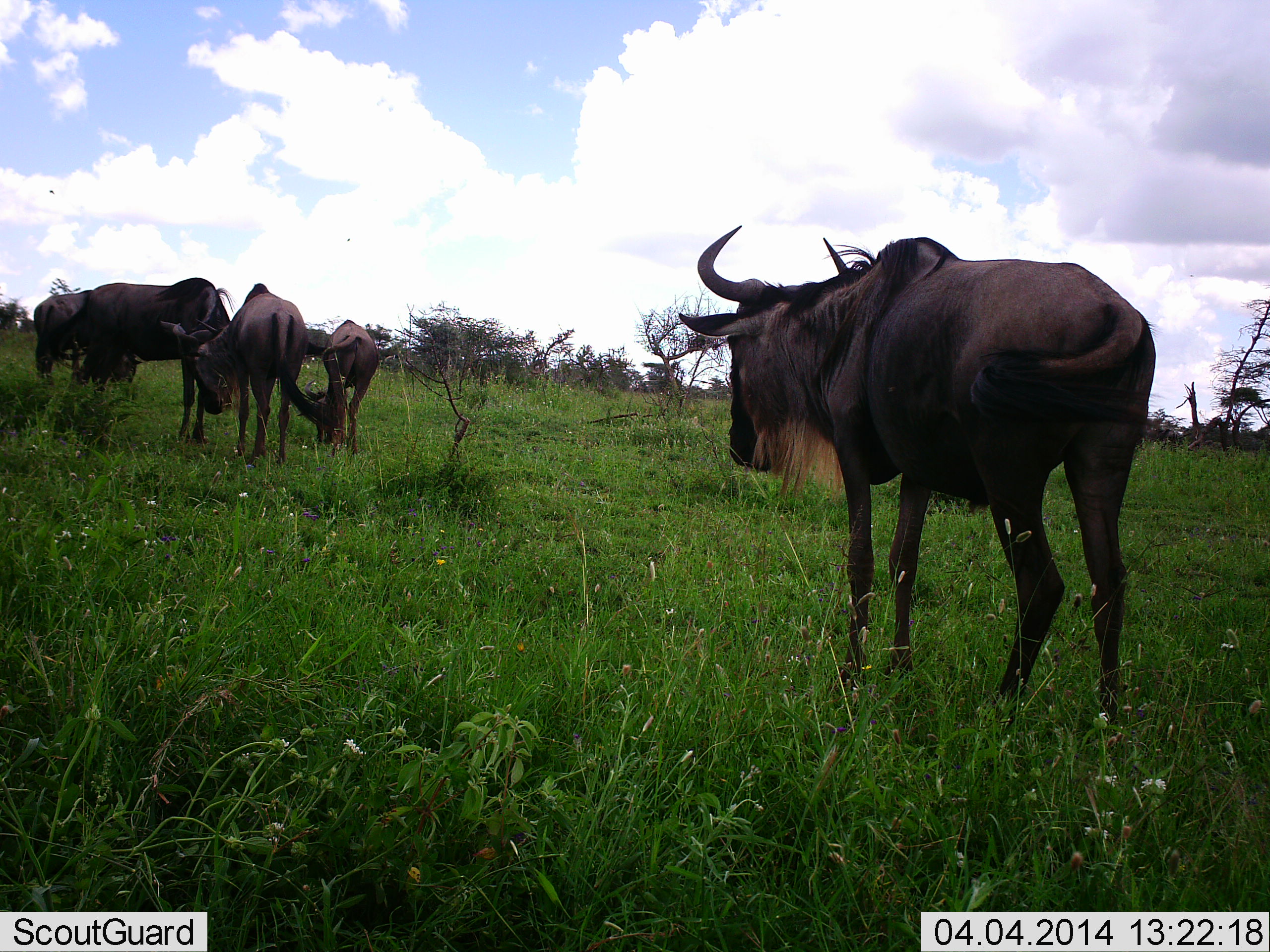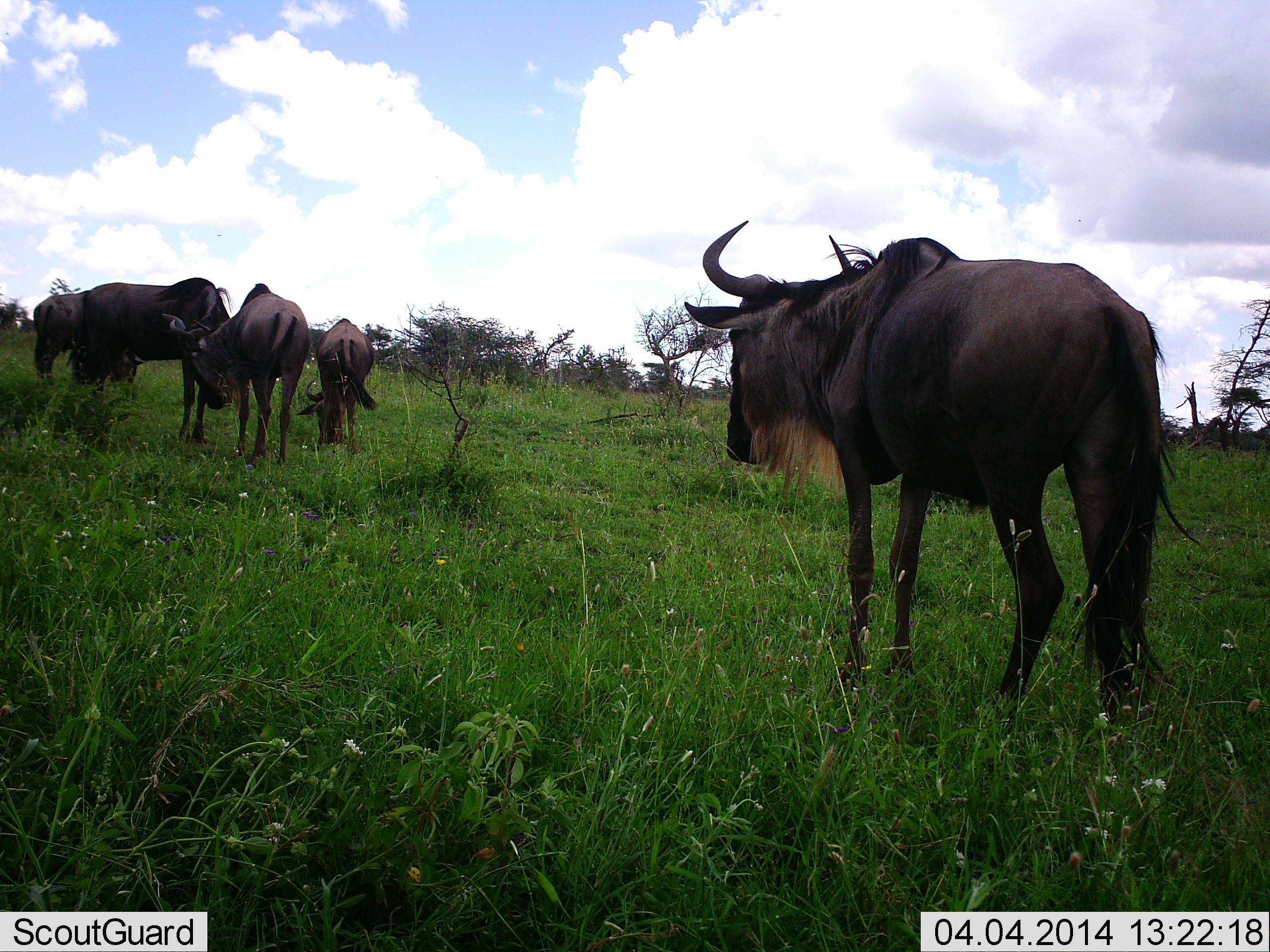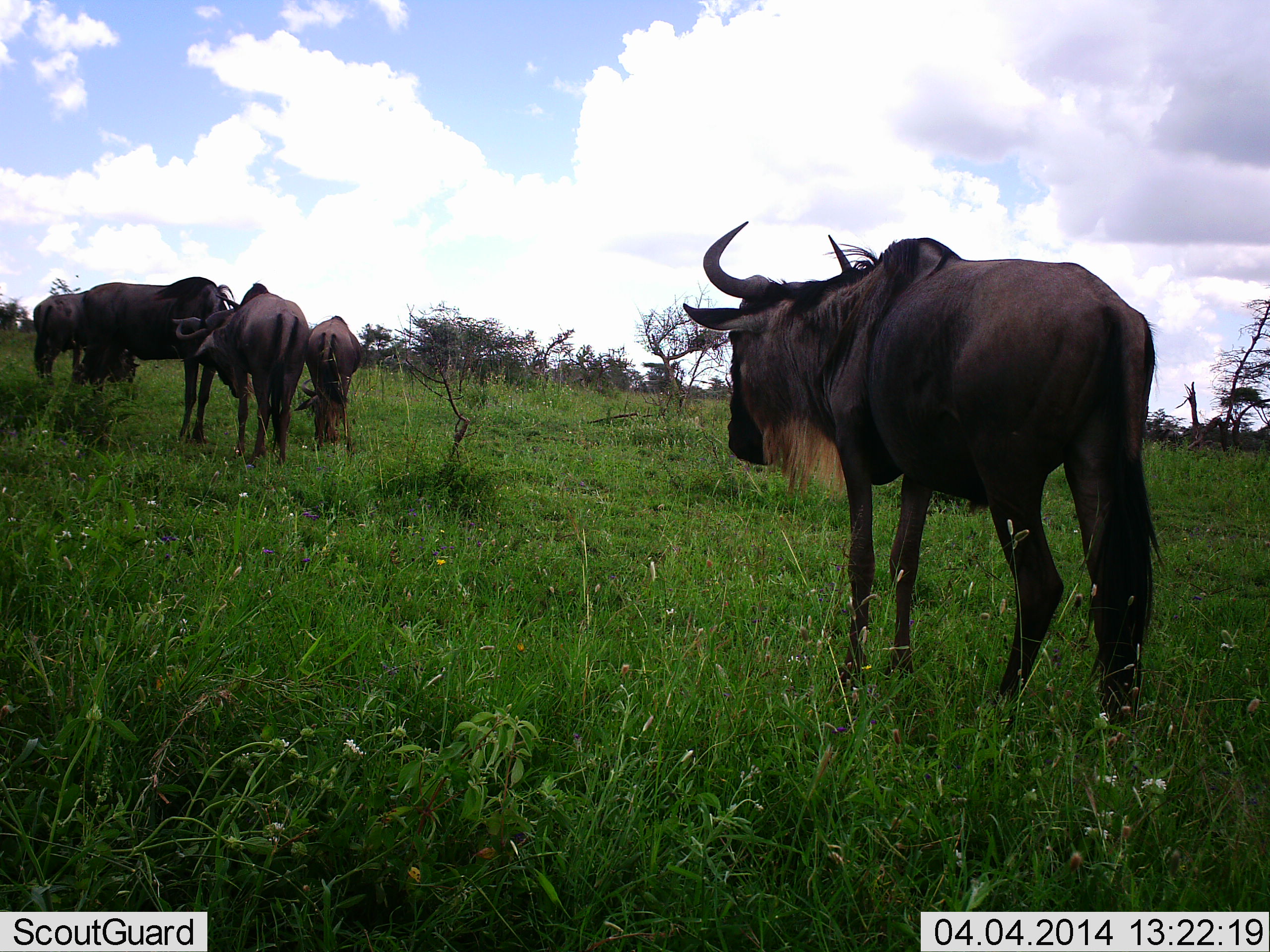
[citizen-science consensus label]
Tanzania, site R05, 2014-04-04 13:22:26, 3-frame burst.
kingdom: Animalia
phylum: Chordata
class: Mammalia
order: Artiodactyla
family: Bovidae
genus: Connochaetes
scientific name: Connochaetes taurinus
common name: blue wildebeest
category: wildebeest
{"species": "wildebeest (blue wildebeest) (Connochaetes taurinus)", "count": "5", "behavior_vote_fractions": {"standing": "90%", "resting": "10%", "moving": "0%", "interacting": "0%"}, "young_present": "0%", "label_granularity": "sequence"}